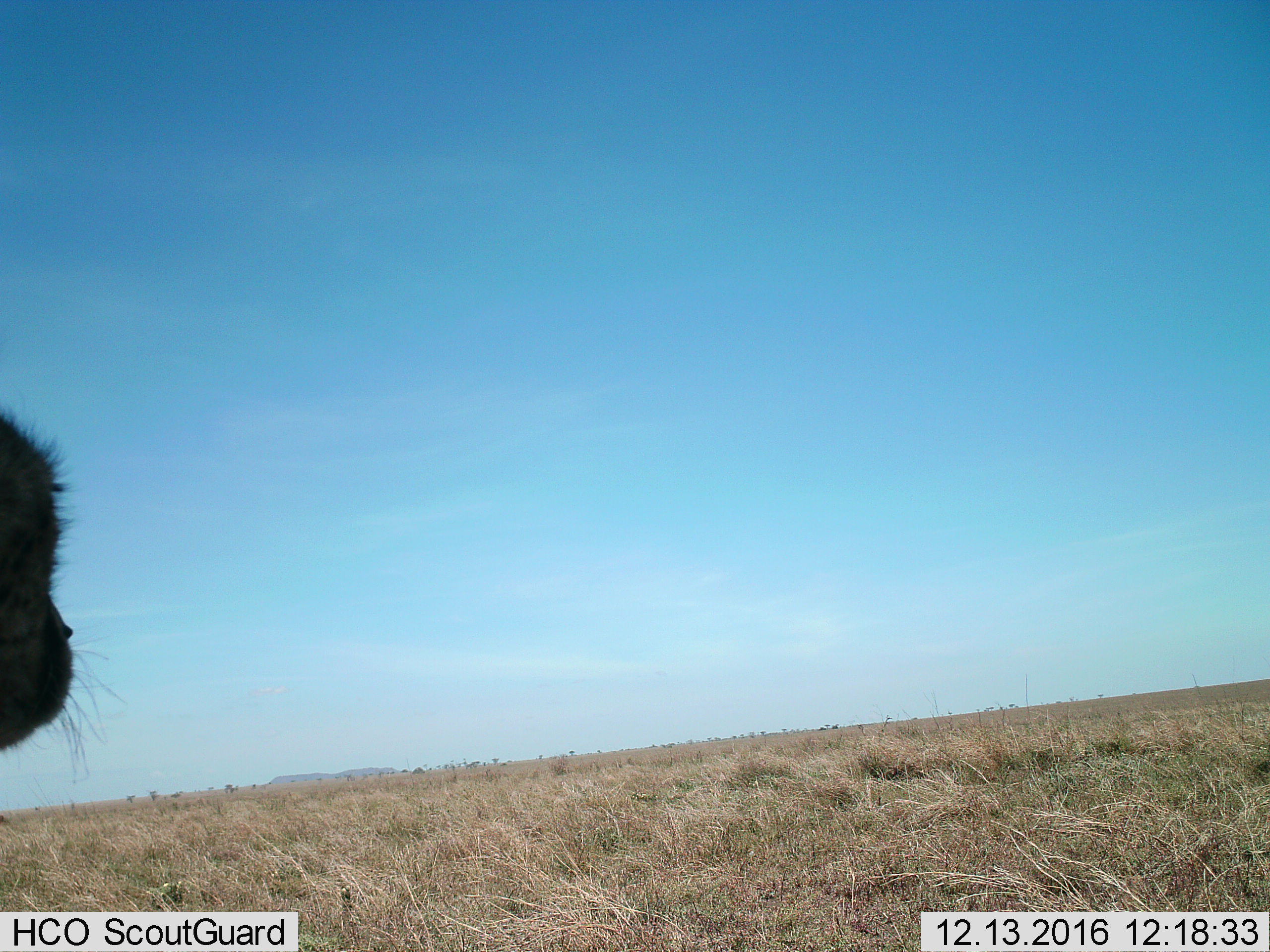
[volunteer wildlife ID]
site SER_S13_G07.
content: unidentified animal